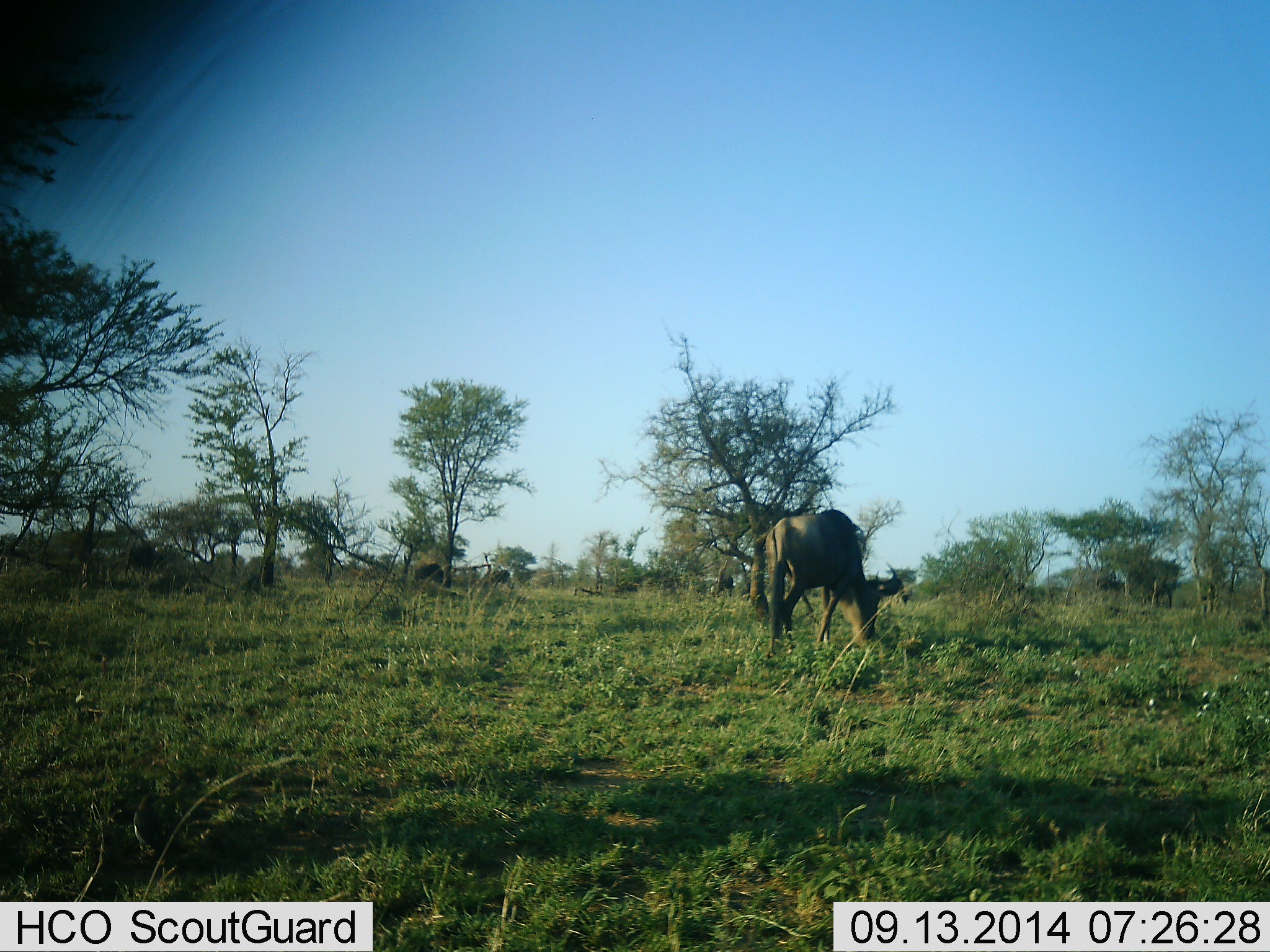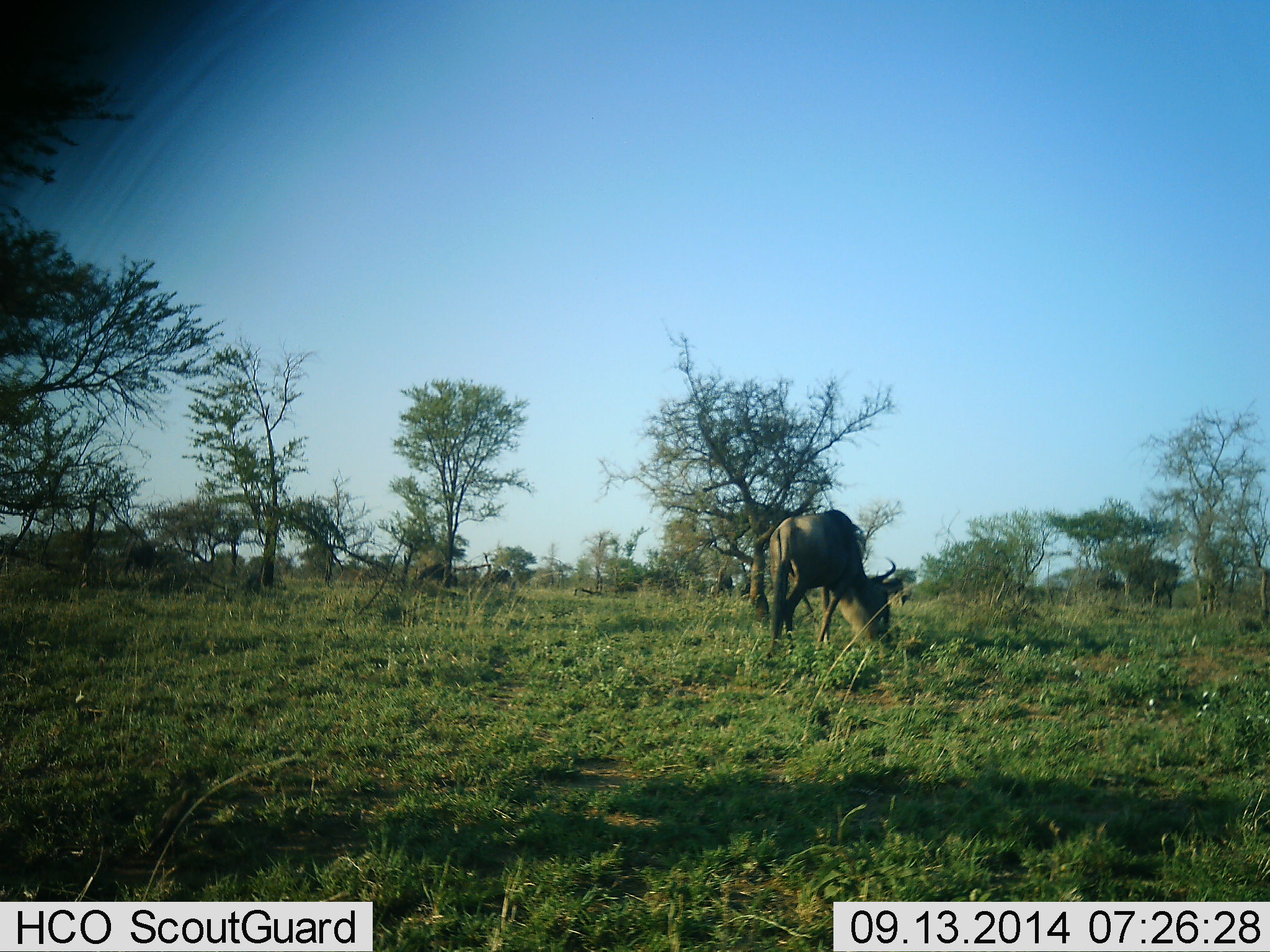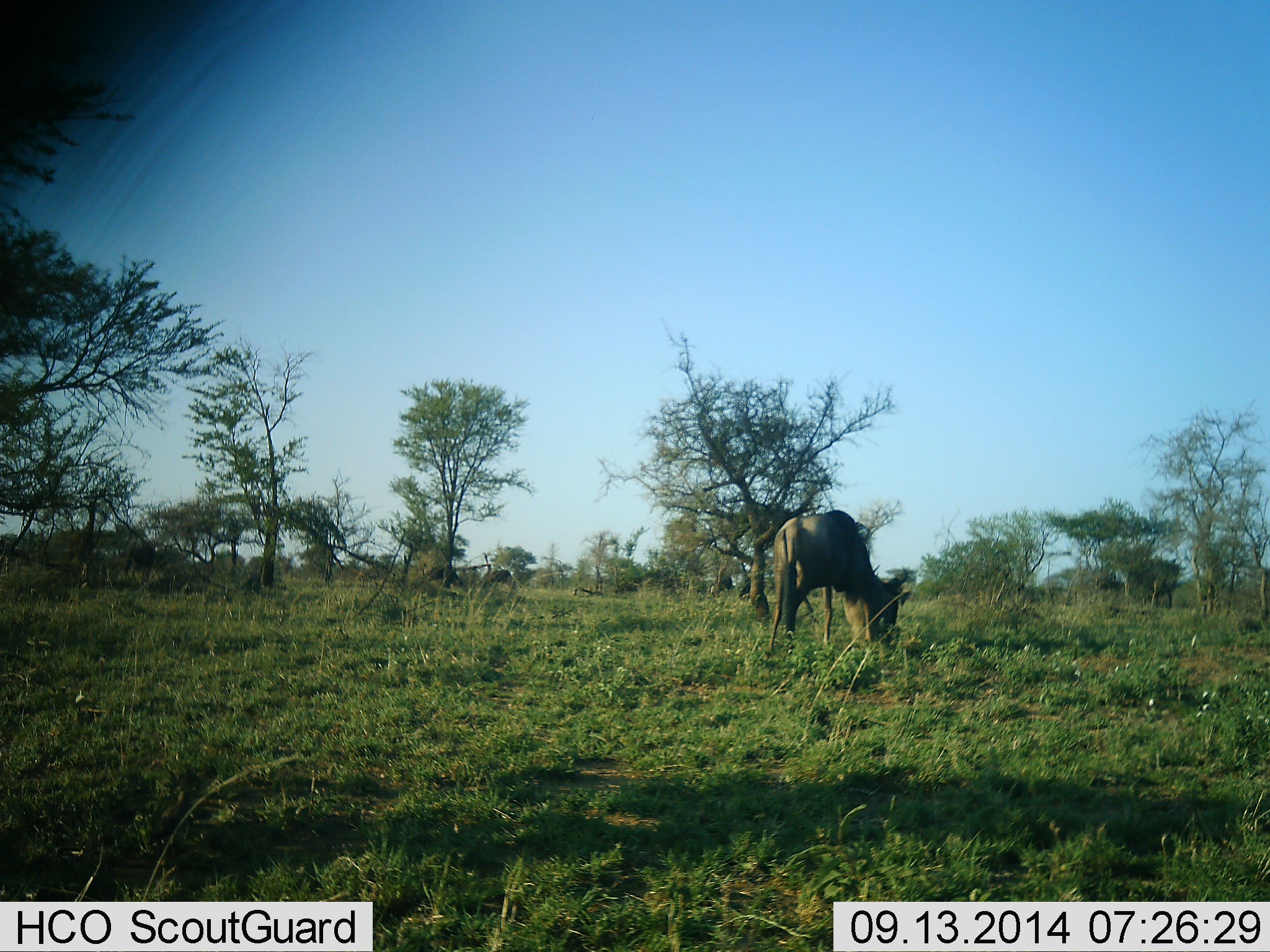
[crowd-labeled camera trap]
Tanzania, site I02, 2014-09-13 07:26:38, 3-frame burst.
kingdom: Animalia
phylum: Chordata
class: Mammalia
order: Artiodactyla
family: Bovidae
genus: Connochaetes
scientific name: Connochaetes taurinus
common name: blue wildebeest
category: wildebeest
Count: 3.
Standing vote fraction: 20%.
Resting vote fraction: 0%.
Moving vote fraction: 10%.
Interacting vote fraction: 0%.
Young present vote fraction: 0%.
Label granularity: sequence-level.